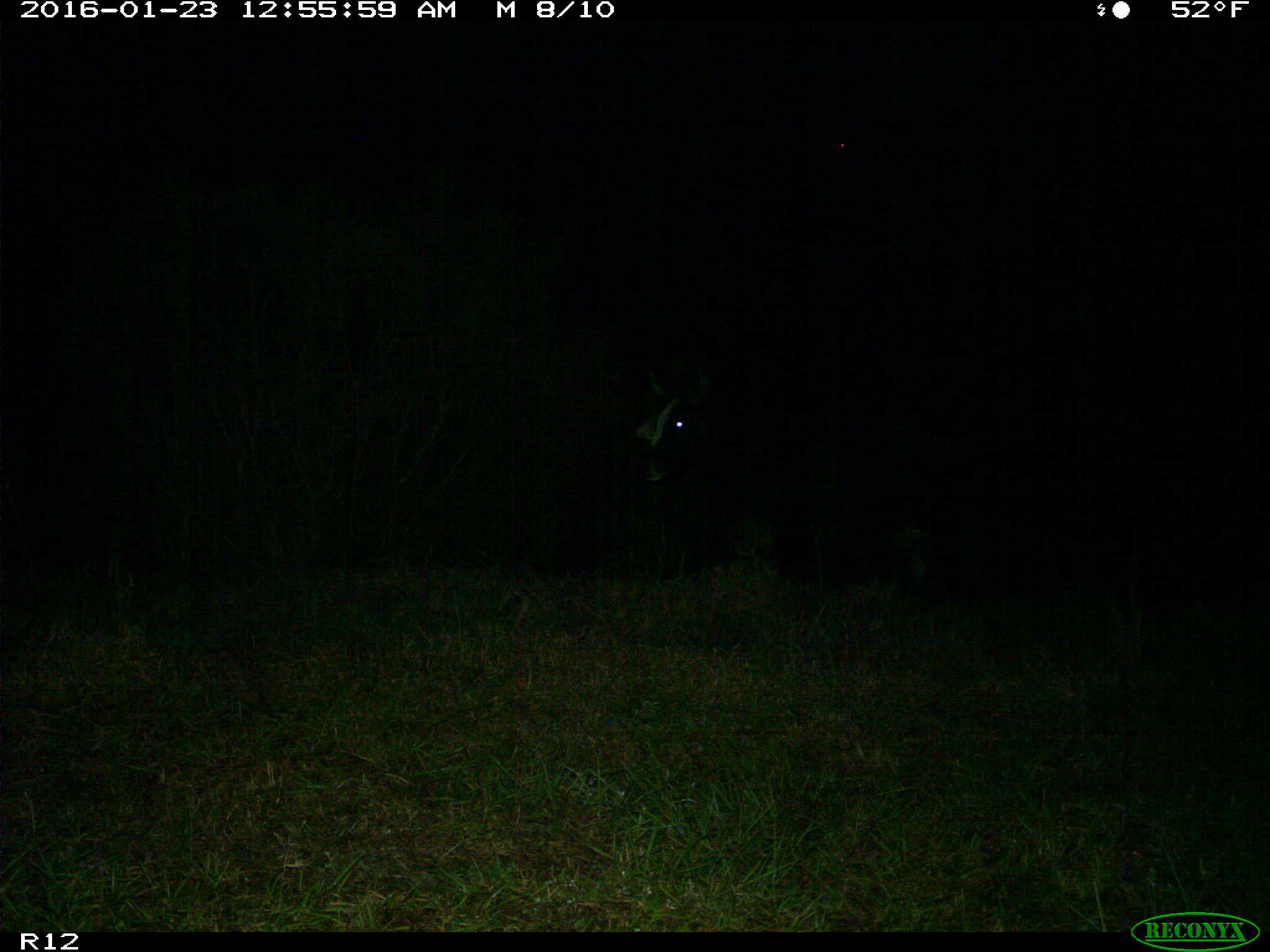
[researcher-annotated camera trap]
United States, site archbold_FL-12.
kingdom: Animalia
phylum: Chordata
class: Mammalia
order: Artiodactyla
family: Bovidae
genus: Bos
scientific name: Bos taurus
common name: domestic cow